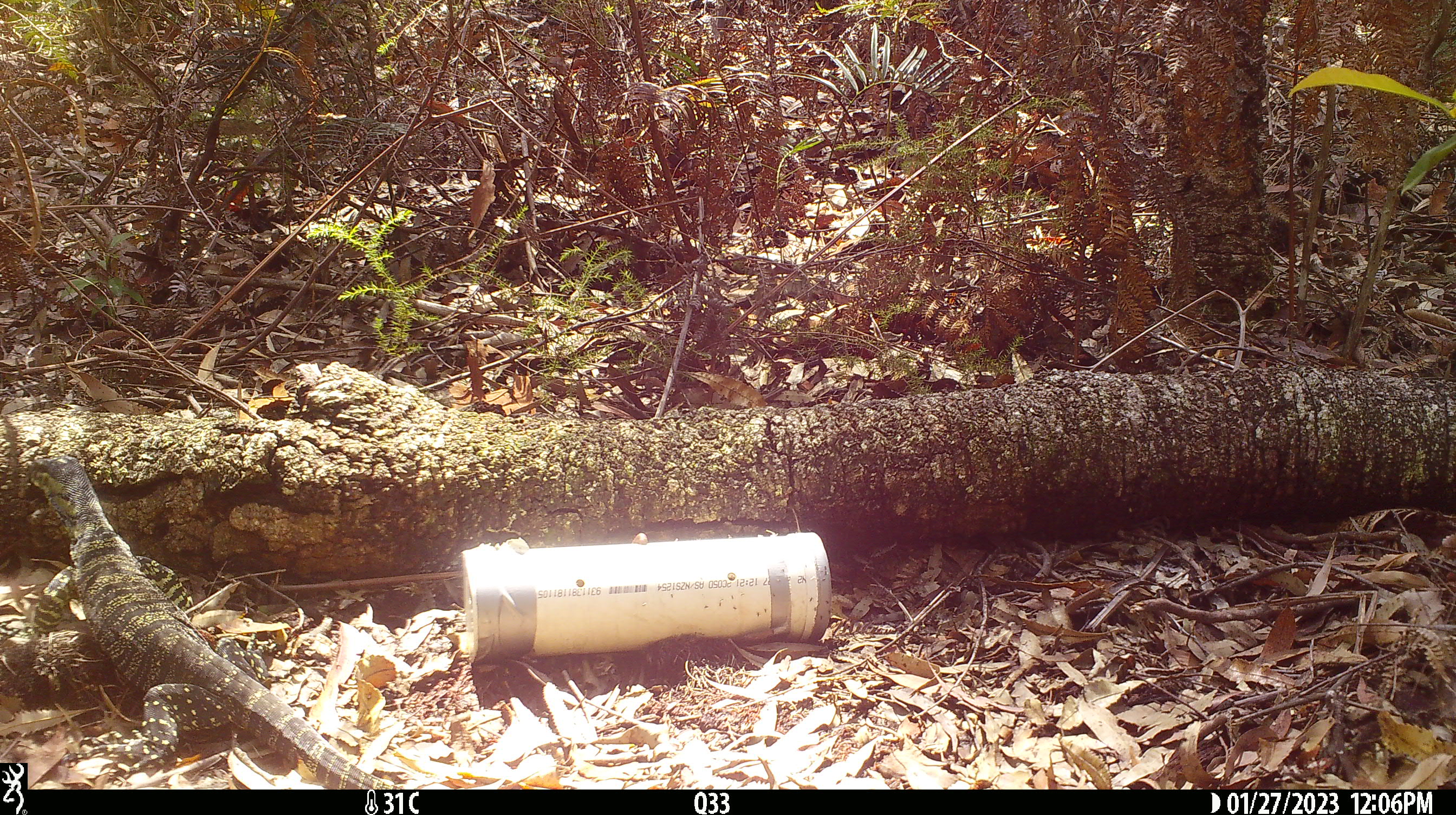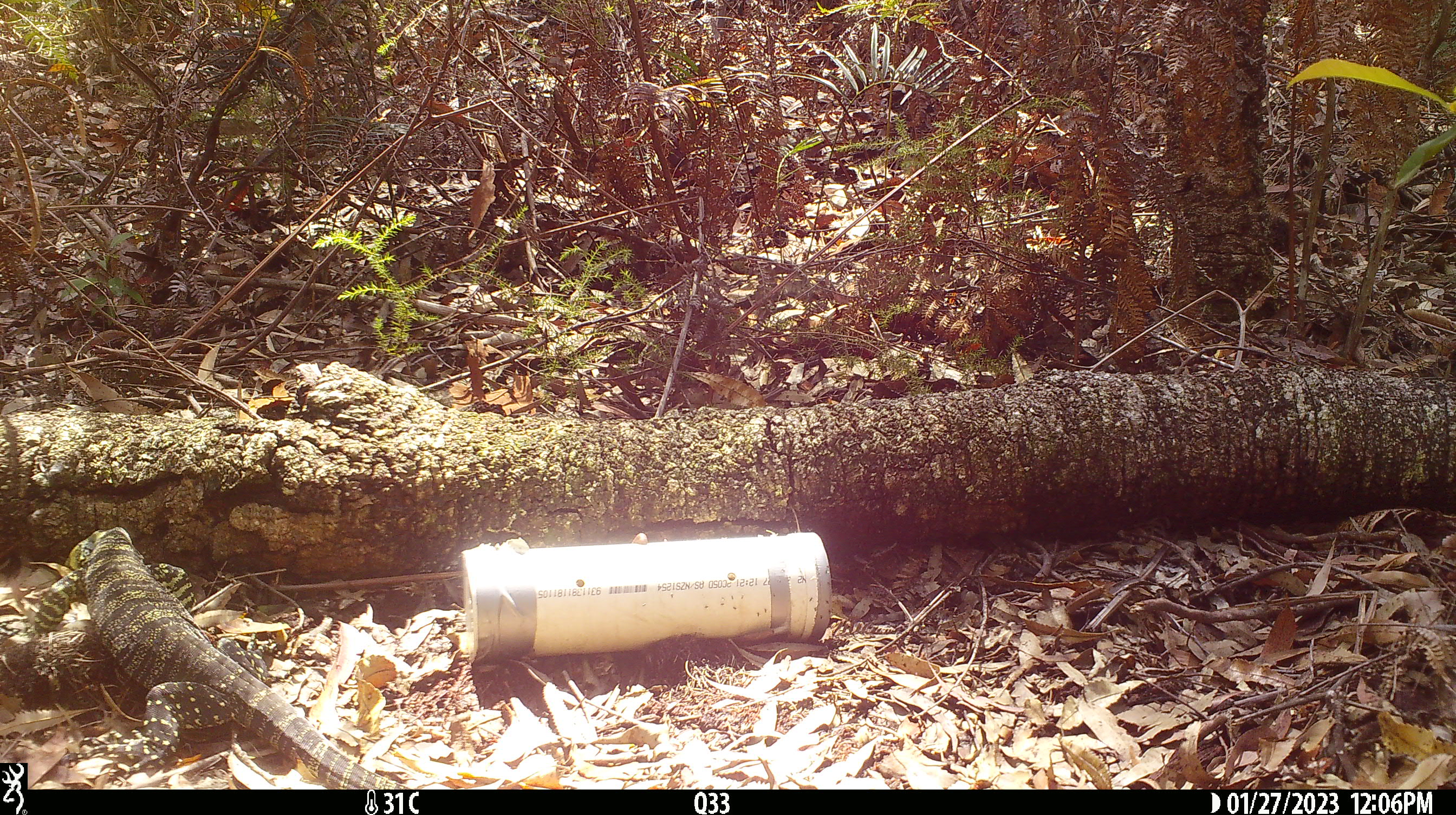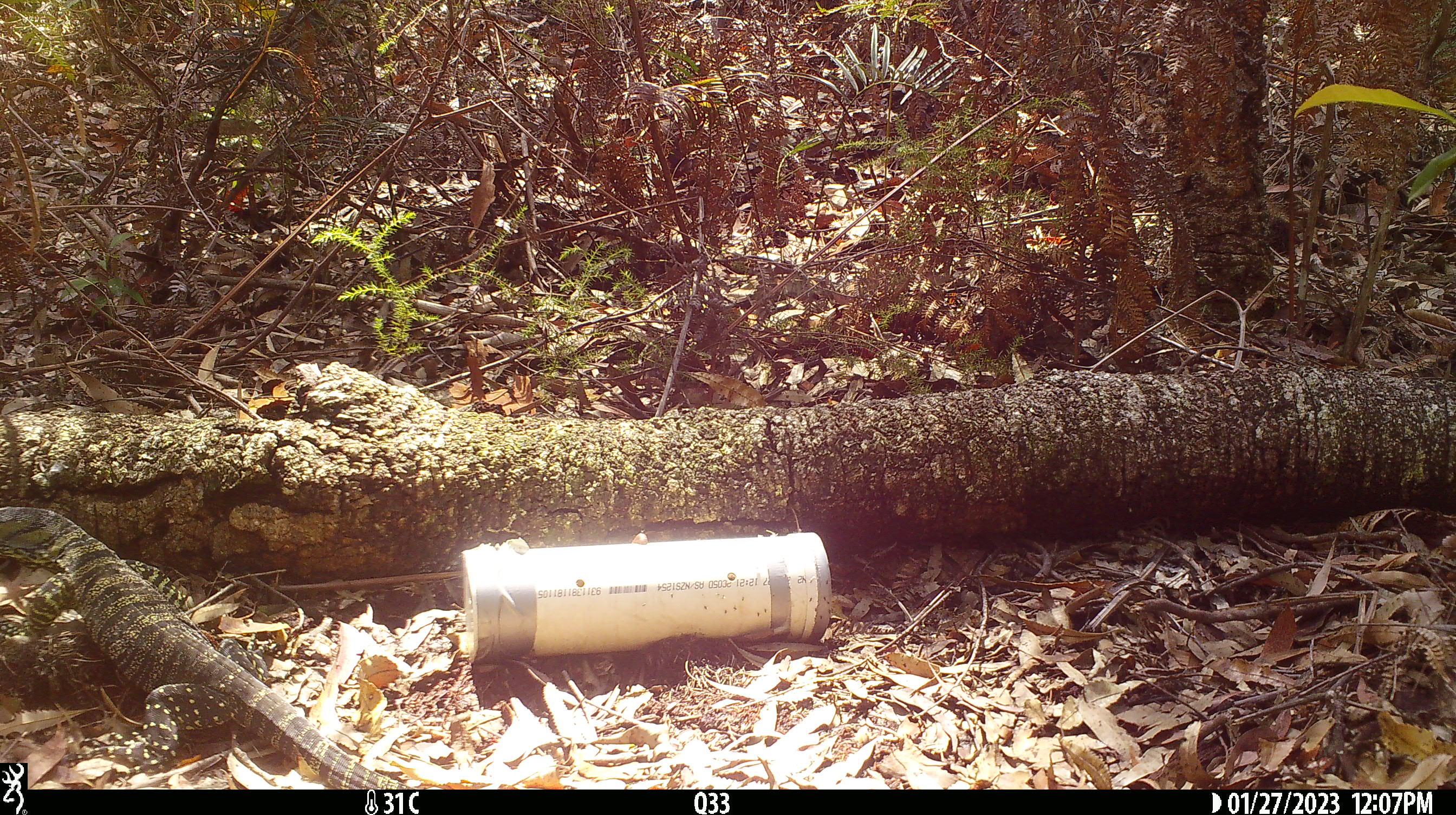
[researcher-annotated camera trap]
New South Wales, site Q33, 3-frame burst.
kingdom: Animalia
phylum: Chordata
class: Reptilia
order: Squamata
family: Varanidae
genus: Varanus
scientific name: Varanus varius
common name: lace monitor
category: goanna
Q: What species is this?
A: Goanna (lace monitor) (Varanus varius).